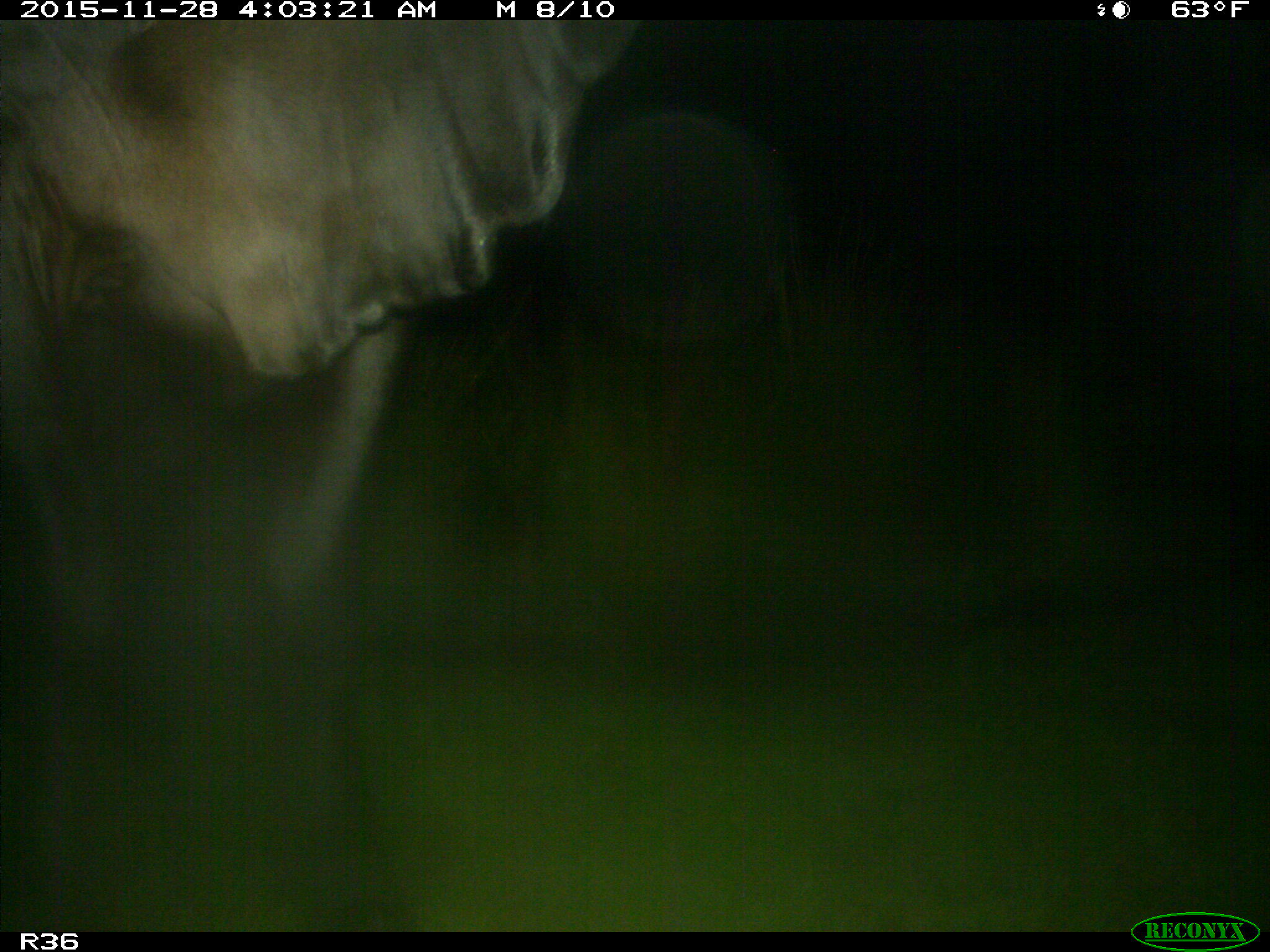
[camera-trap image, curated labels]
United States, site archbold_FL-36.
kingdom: Animalia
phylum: Chordata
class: Mammalia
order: Artiodactyla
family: Bovidae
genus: Bos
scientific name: Bos taurus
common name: domestic cow